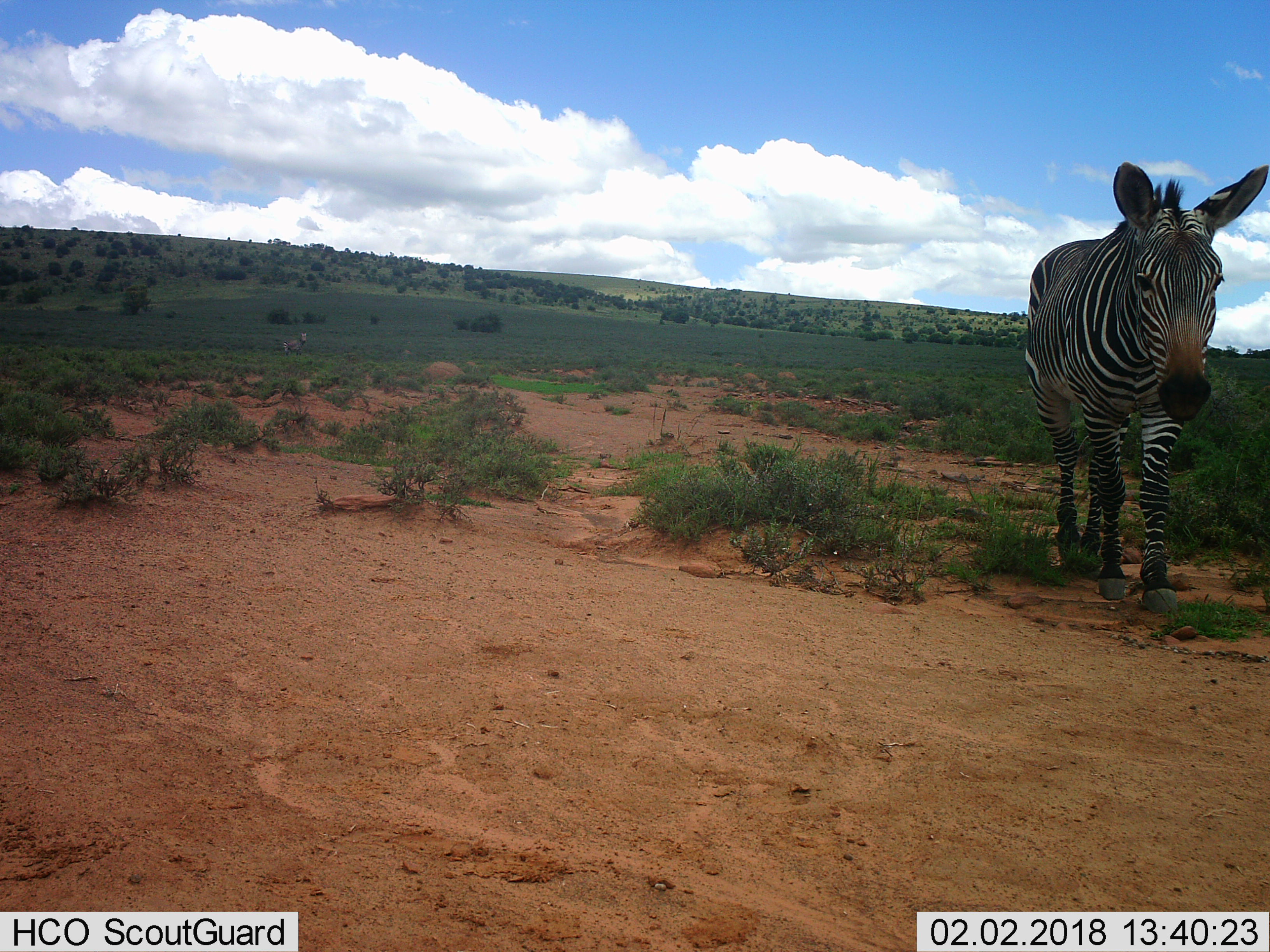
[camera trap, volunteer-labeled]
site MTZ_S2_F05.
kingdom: Animalia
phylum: Chordata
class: Mammalia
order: Perissodactyla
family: Equidae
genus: Equus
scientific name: Equus zebra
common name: mountain zebra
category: zebramountain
Zebramountain (mountain zebra) (Equus zebra), count 1. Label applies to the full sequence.